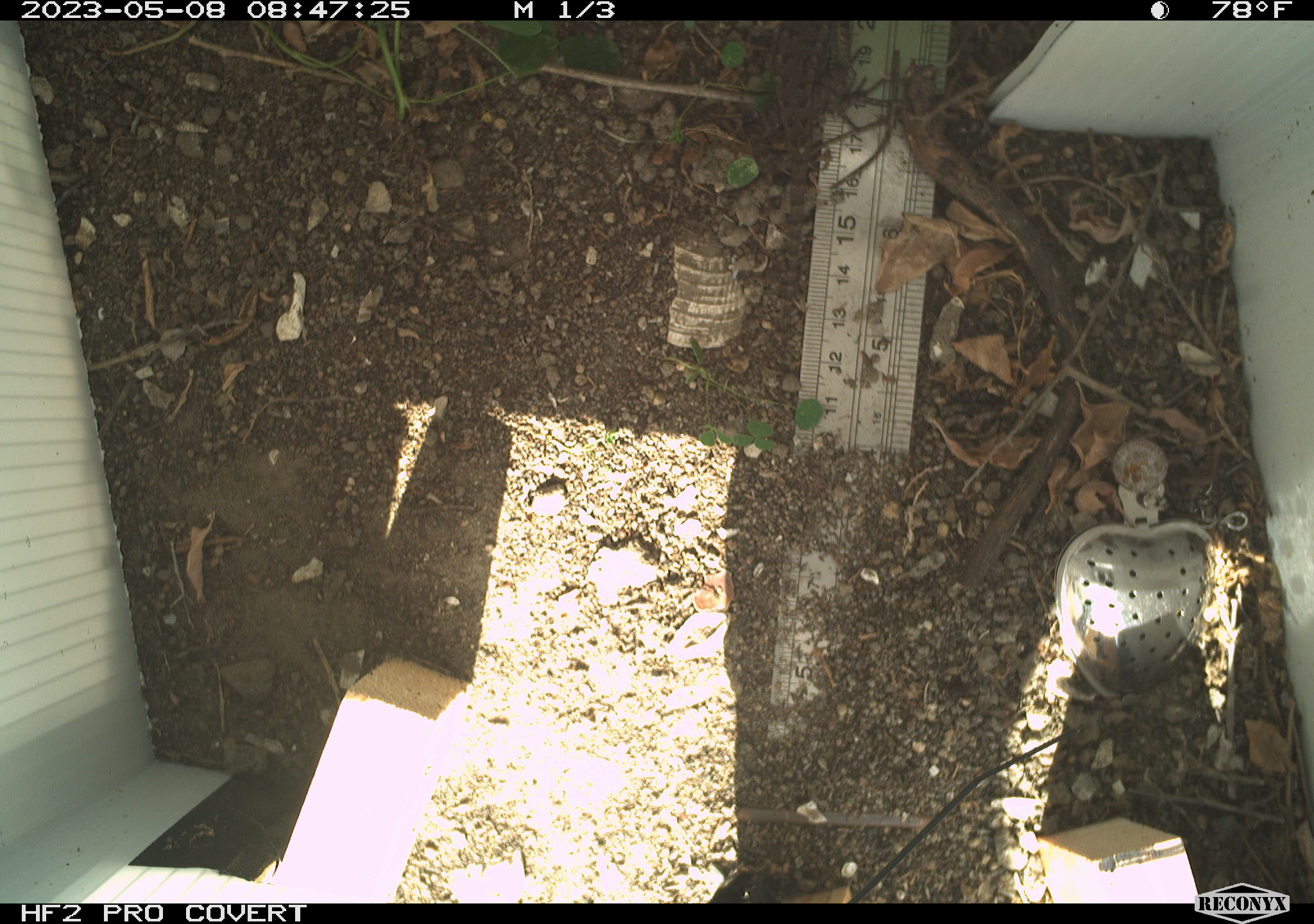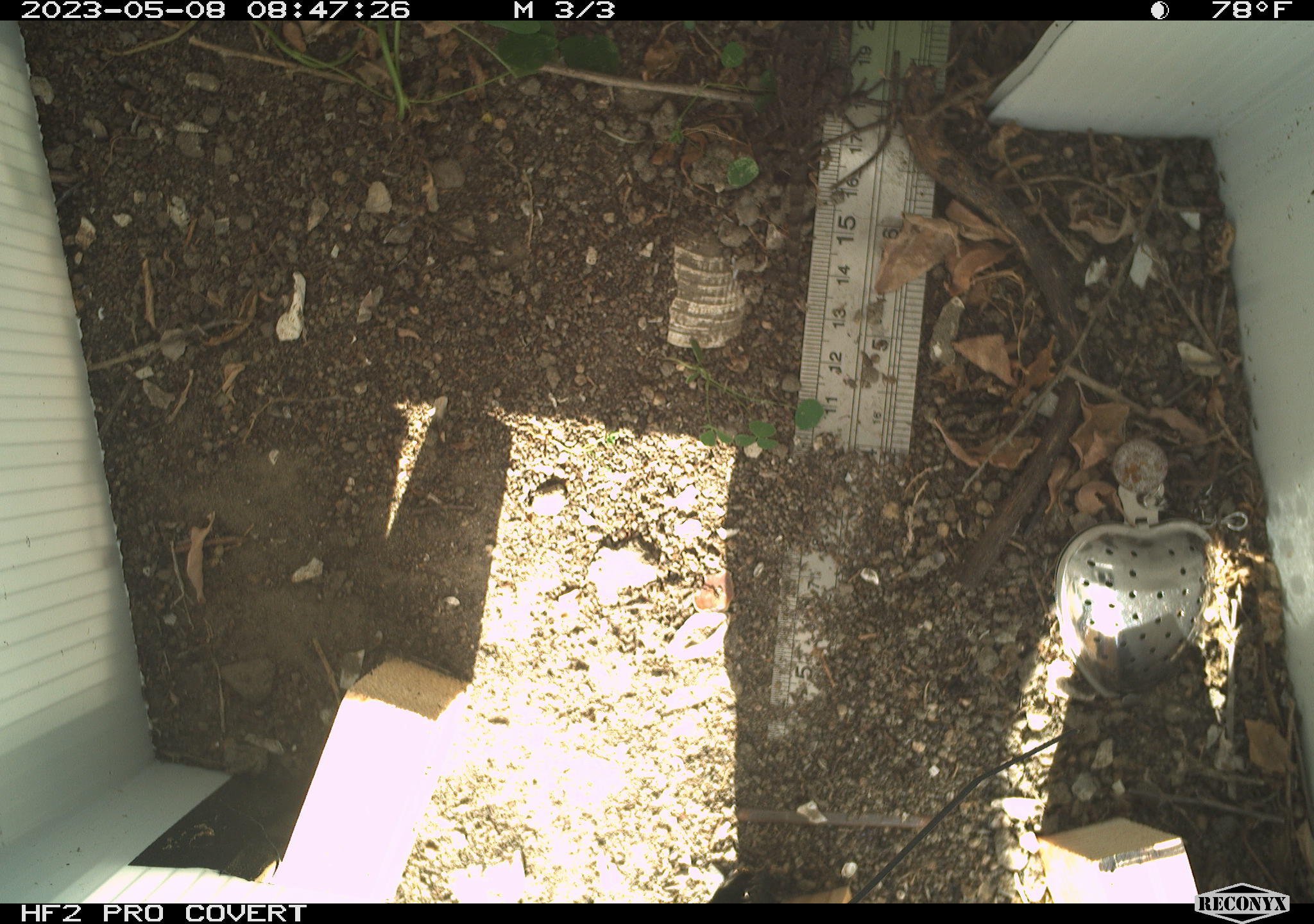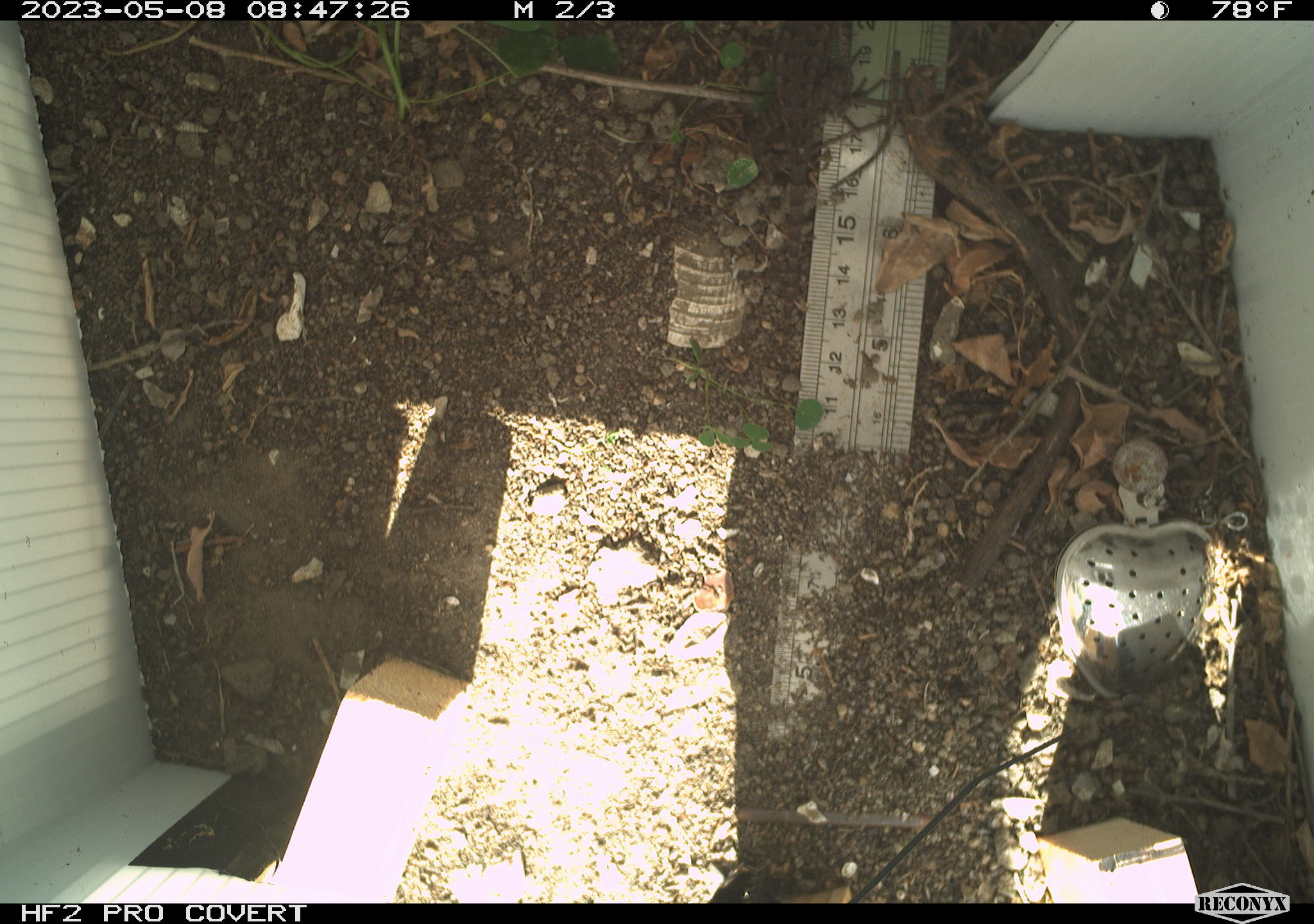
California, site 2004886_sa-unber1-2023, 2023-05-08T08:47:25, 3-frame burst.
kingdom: Animalia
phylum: Chordata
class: Reptilia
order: Squamata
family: Phrynosomatidae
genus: Sceloporus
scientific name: Sceloporus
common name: spiny lizards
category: sceloporus species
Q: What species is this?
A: Sceloporus species (spiny lizards) (Sceloporus).